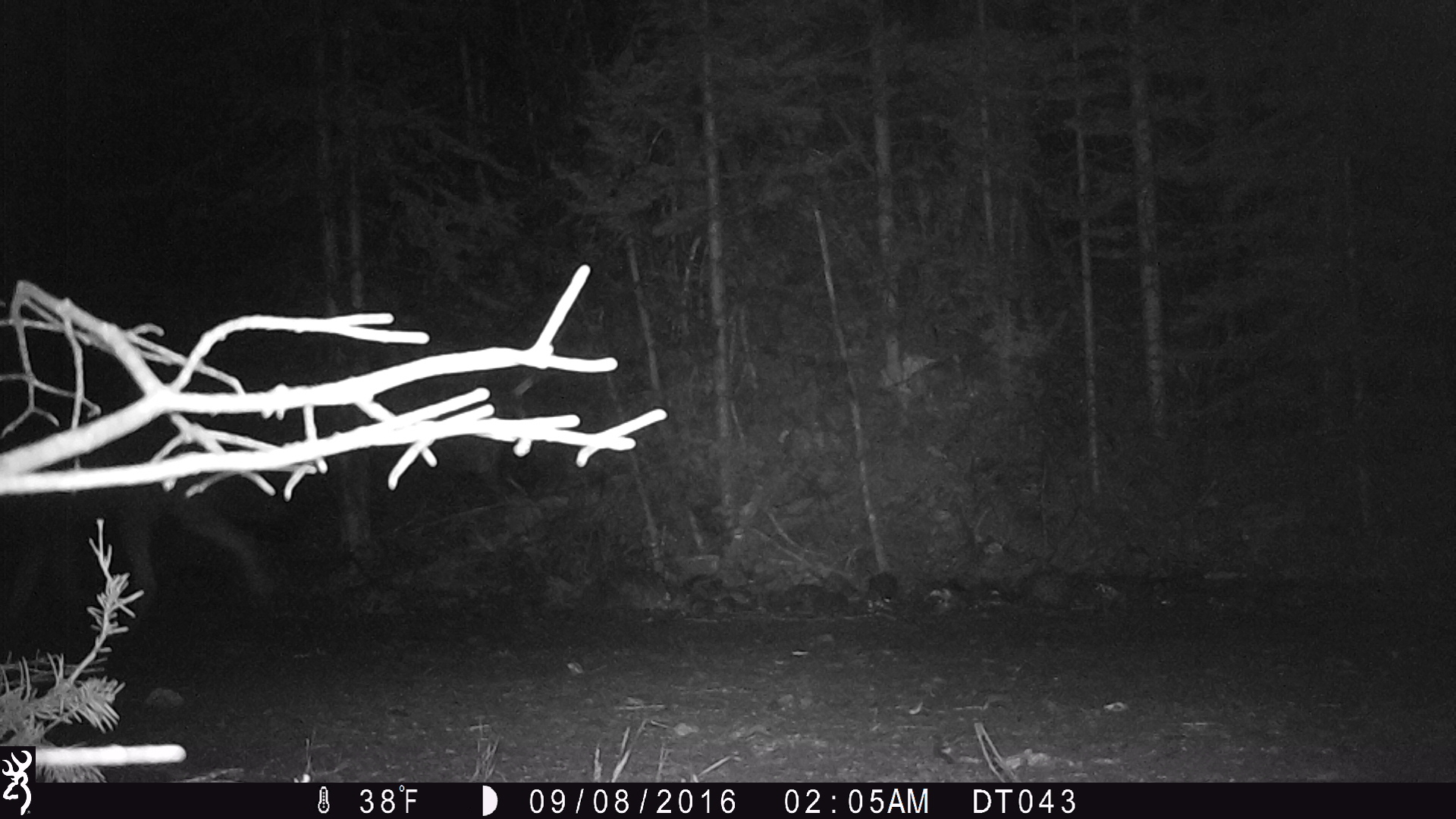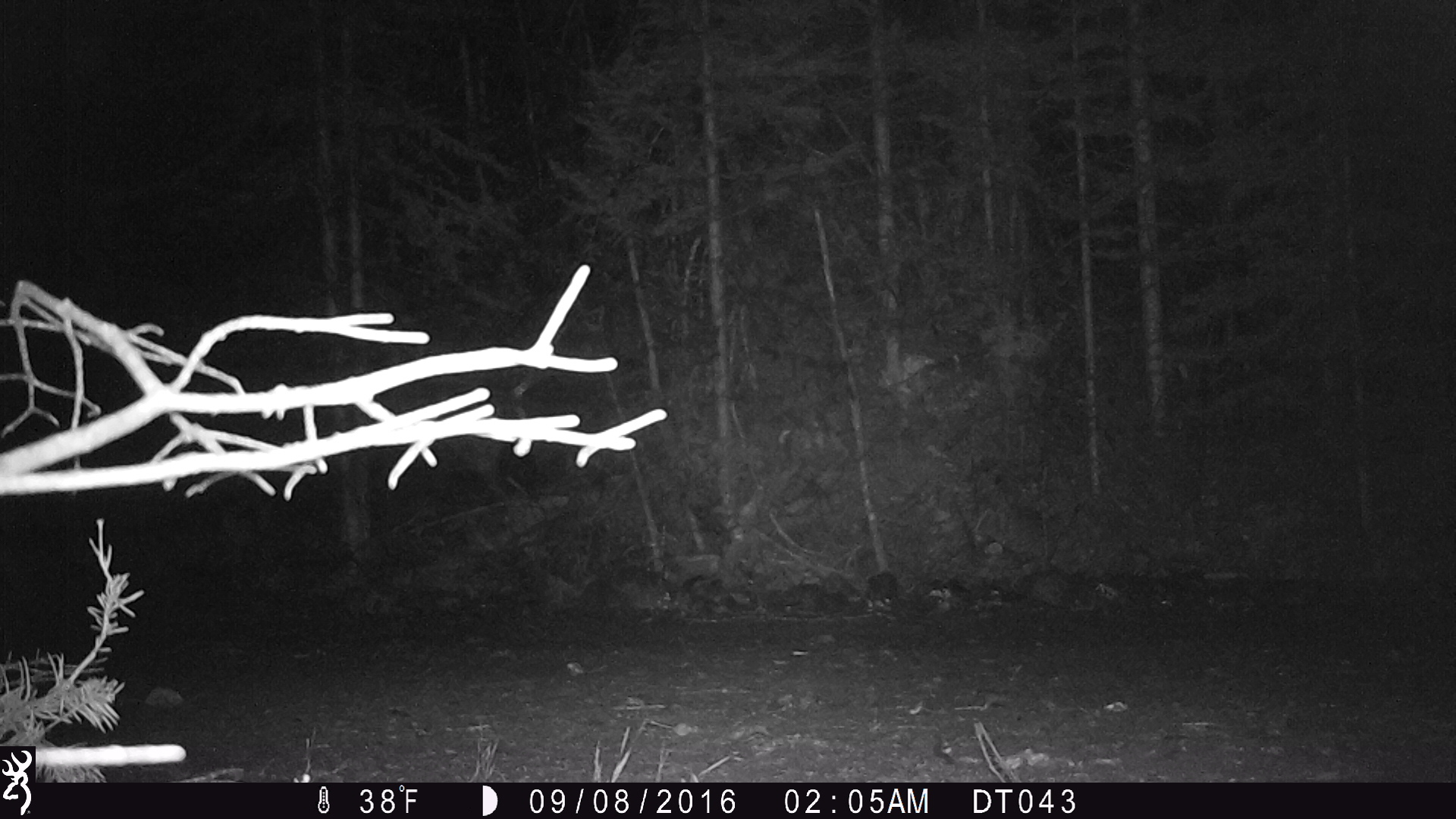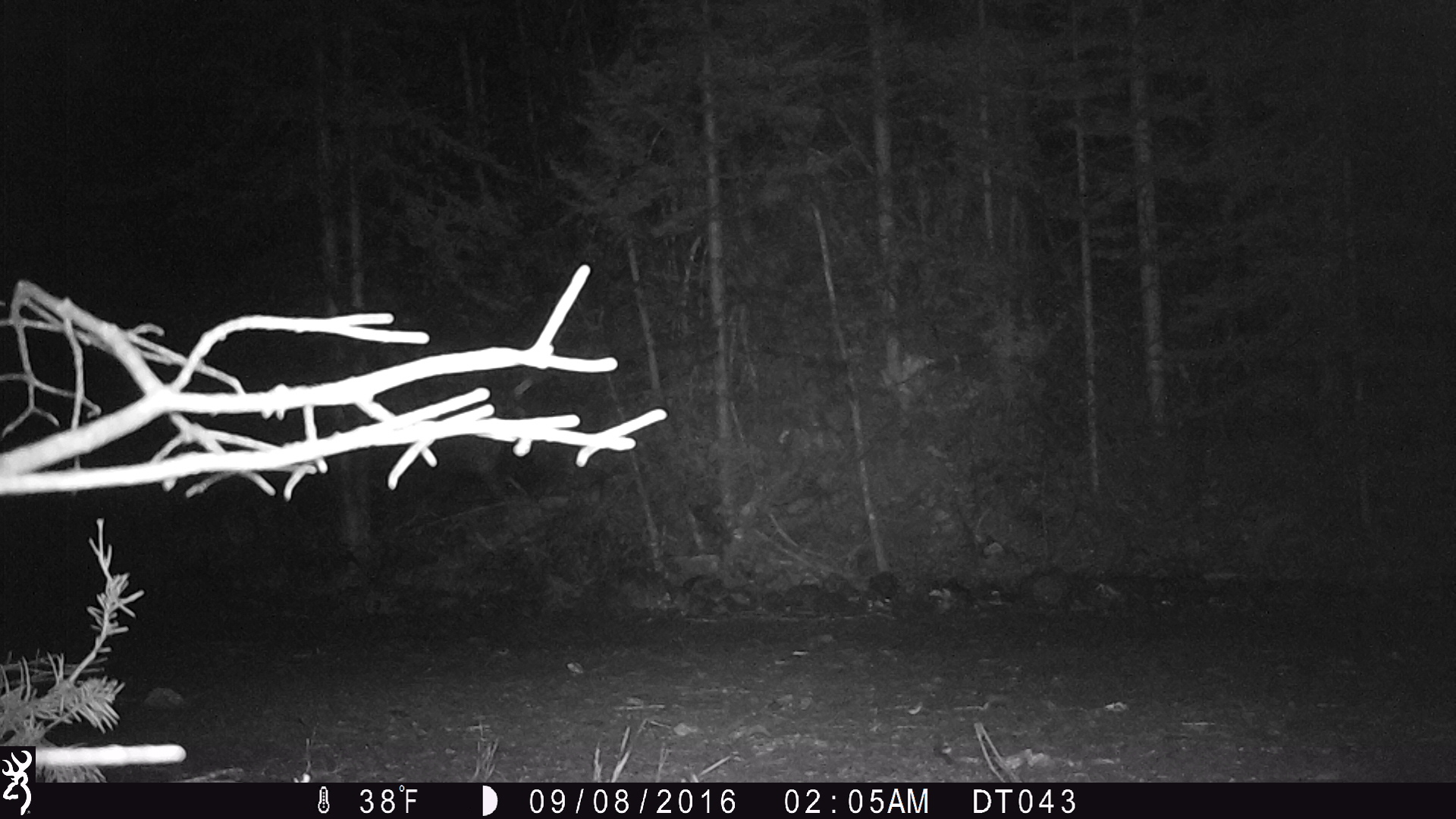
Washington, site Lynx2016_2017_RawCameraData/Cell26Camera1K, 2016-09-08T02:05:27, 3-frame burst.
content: unidentified animal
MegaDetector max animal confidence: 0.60